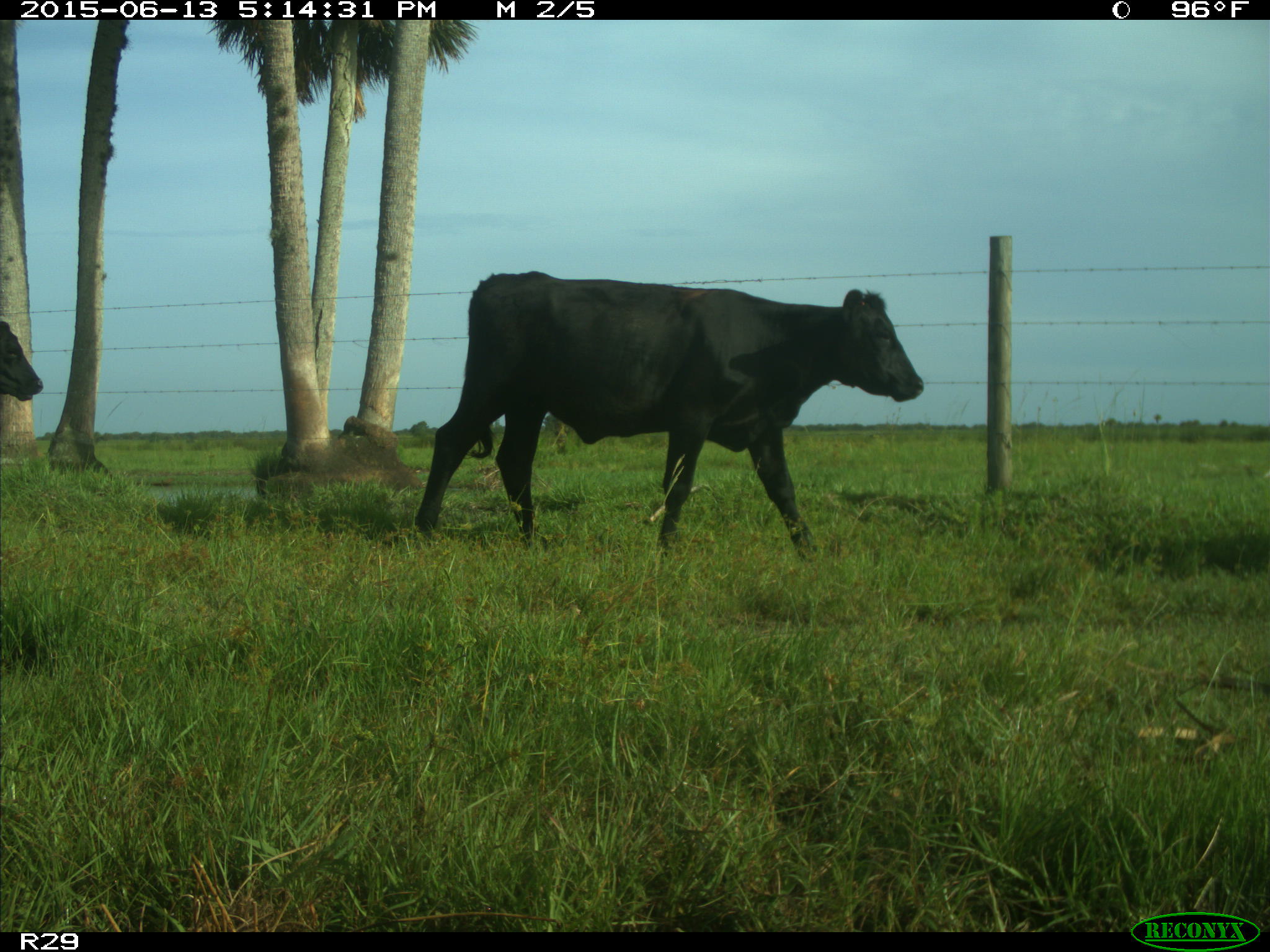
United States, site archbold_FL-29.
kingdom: Animalia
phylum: Chordata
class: Mammalia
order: Artiodactyla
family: Bovidae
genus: Bos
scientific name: Bos taurus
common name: domestic cow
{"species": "Bos taurus (domestic cow)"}